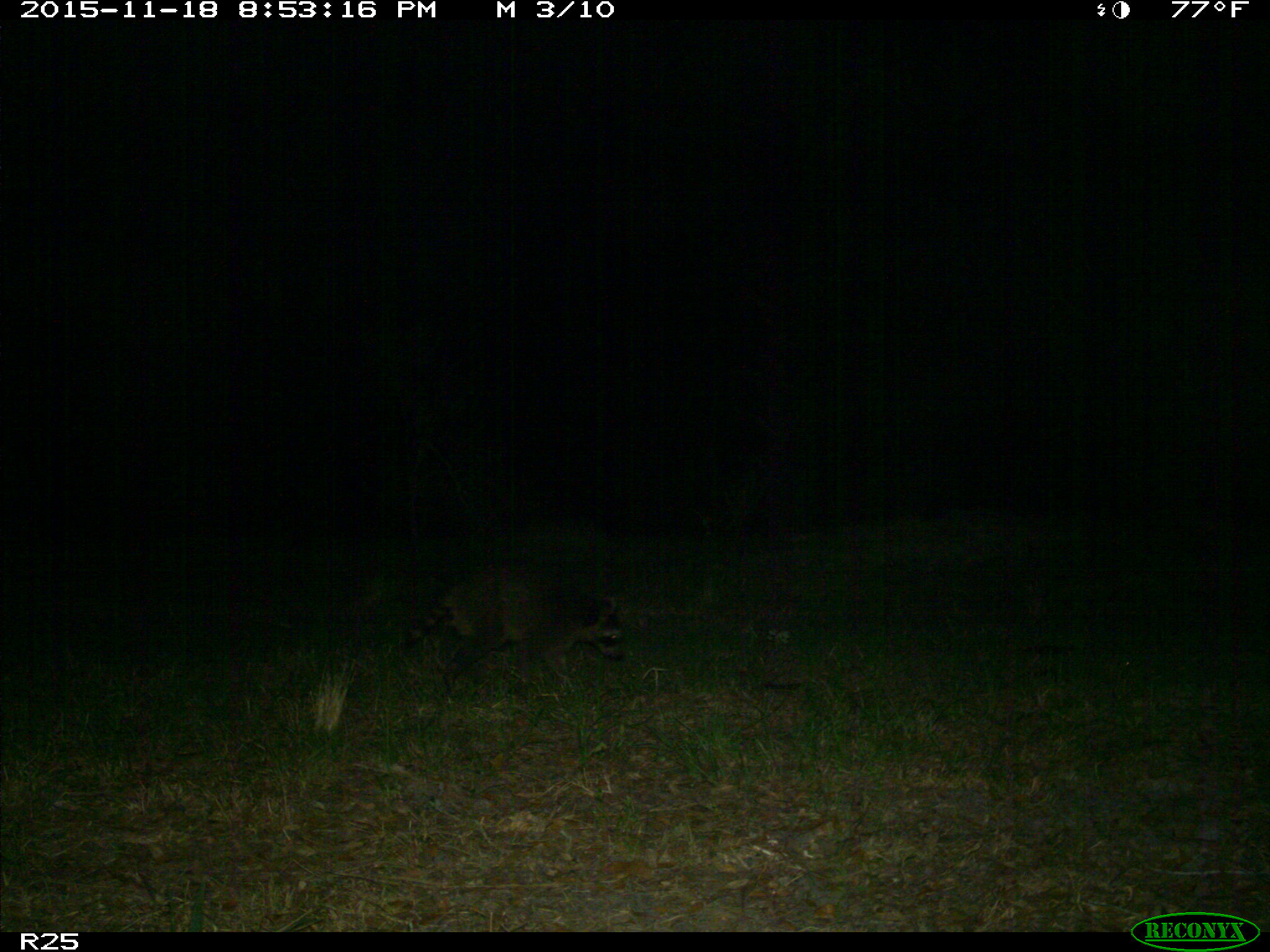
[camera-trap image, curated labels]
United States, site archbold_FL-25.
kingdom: Animalia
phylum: Chordata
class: Mammalia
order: Carnivora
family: Procyonidae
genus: Procyon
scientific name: Procyon lotor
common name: common raccoon